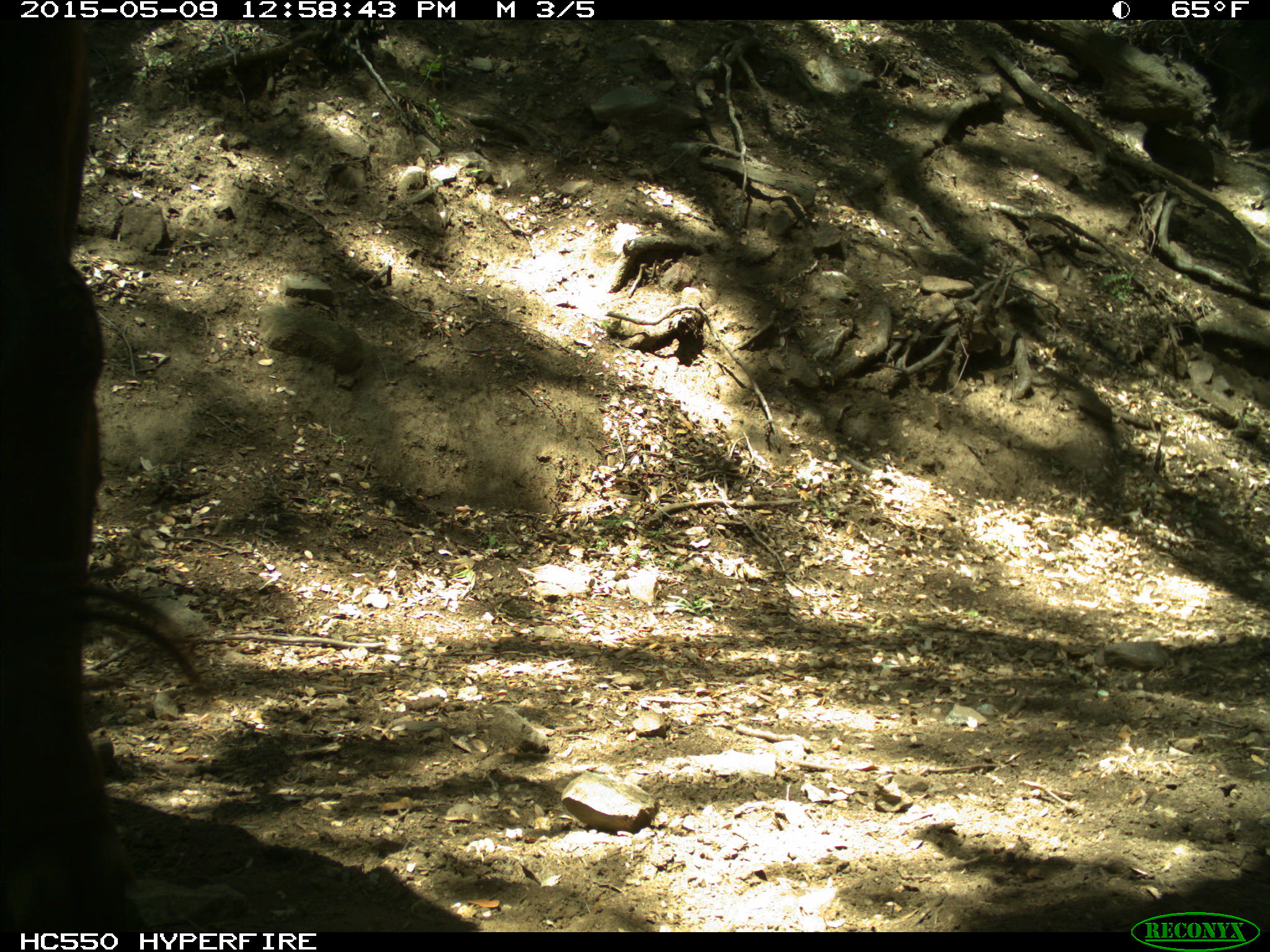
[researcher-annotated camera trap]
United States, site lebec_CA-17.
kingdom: Animalia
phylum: Chordata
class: Mammalia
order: Artiodactyla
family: Bovidae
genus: Bos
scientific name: Bos taurus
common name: domestic cow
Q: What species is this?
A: Bos taurus (domestic cow).